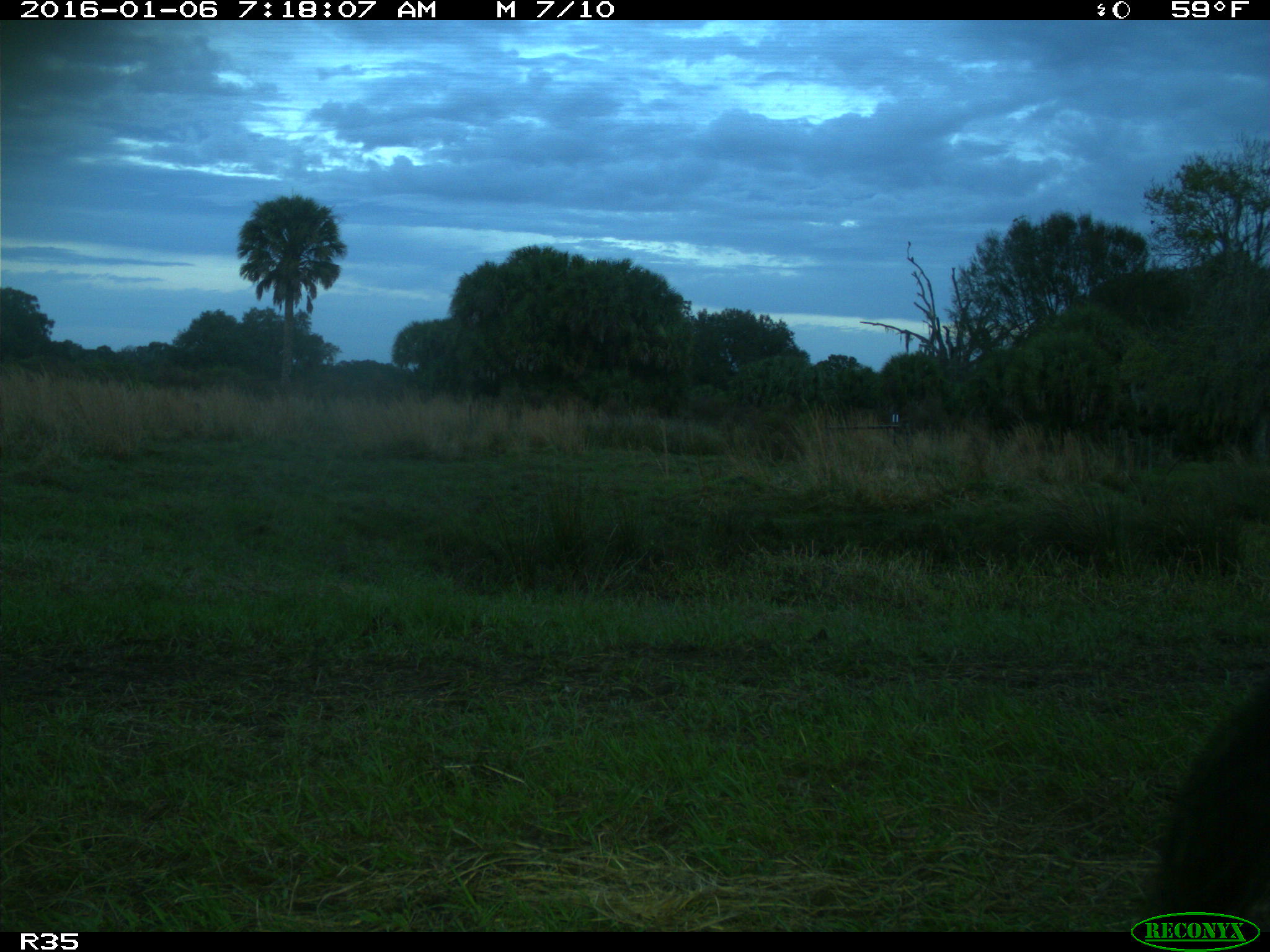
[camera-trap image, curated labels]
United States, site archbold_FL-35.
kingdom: Animalia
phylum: Chordata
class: Mammalia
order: Artiodactyla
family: Bovidae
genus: Bos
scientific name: Bos taurus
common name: domestic cow